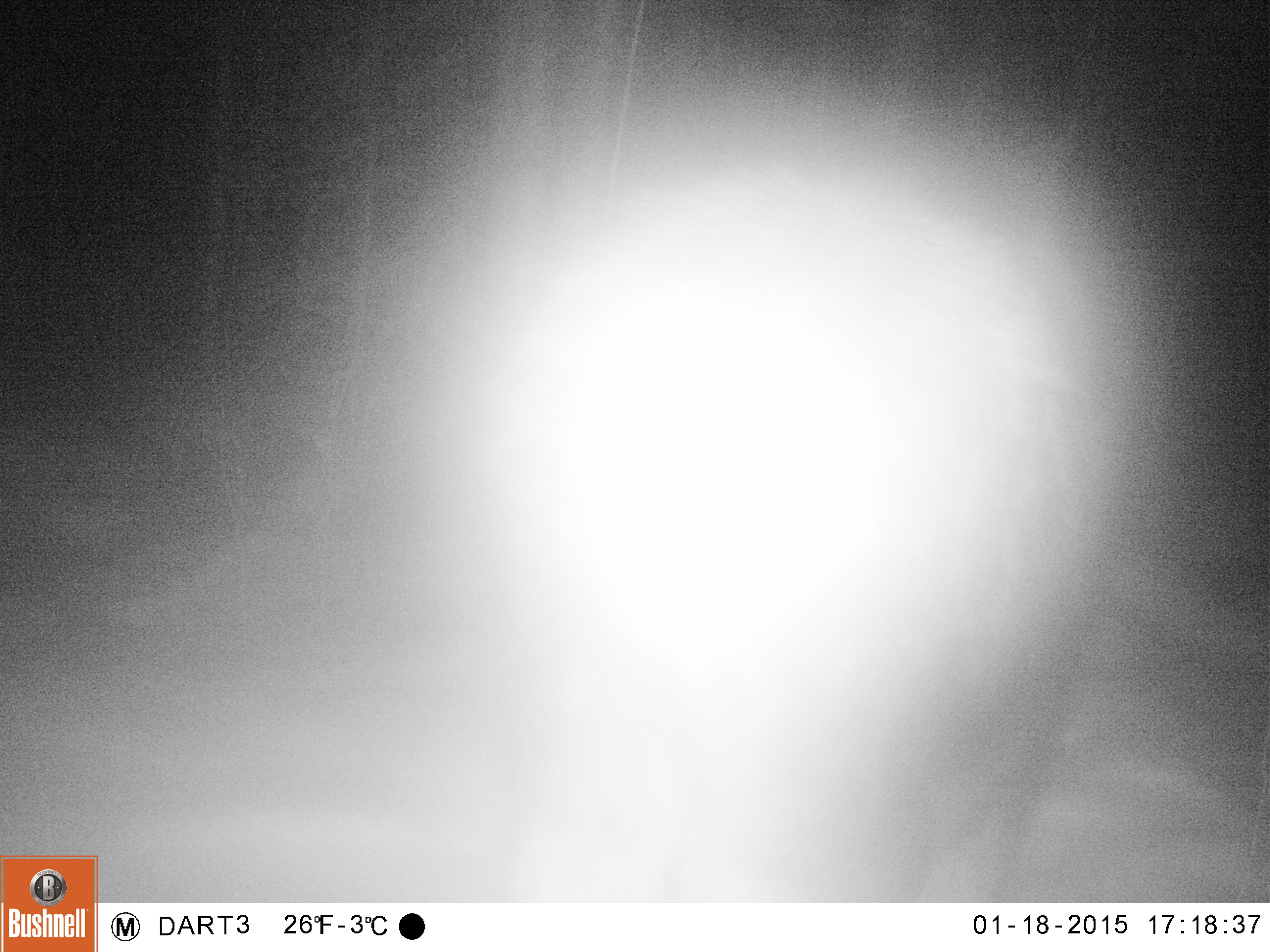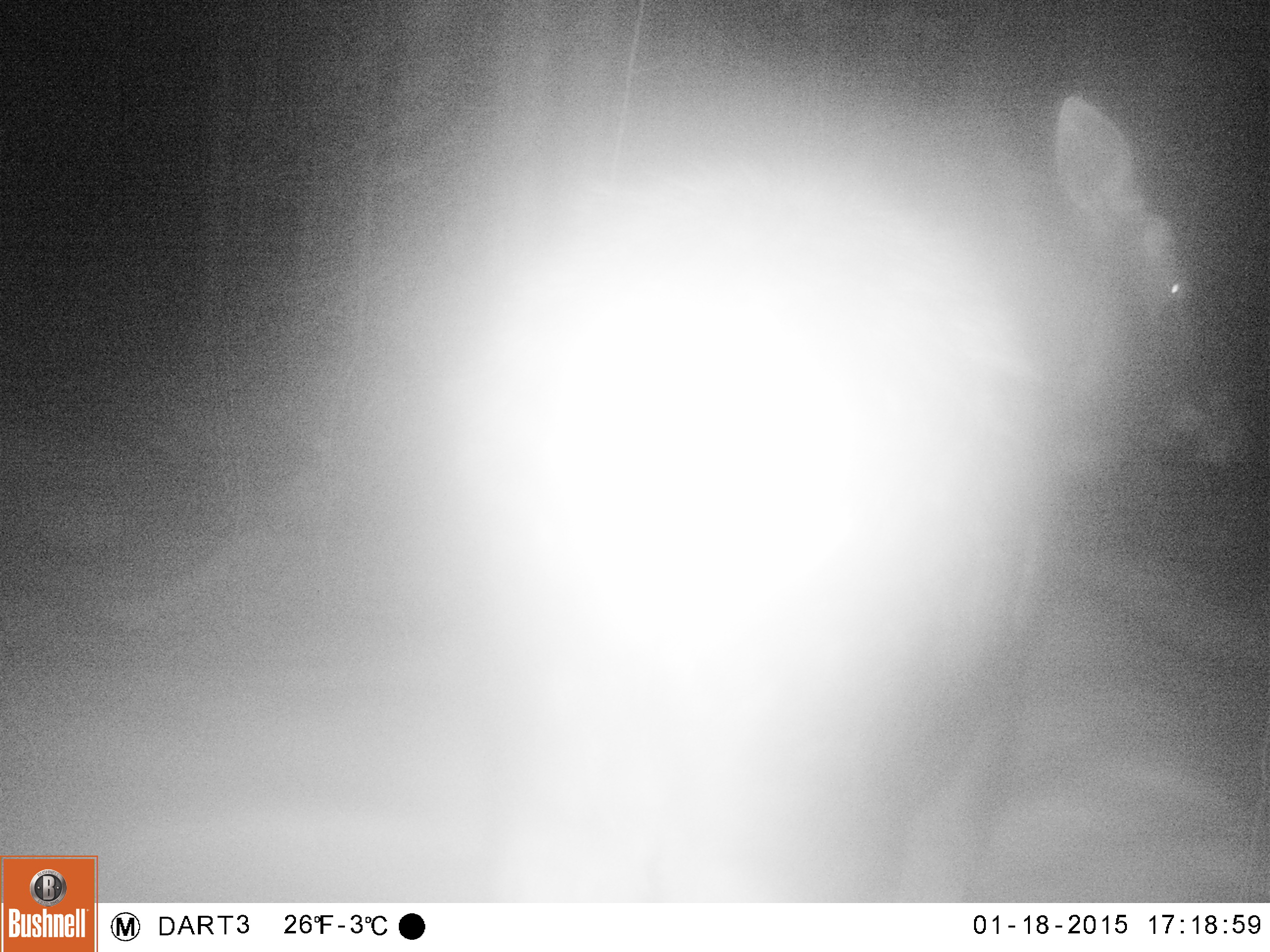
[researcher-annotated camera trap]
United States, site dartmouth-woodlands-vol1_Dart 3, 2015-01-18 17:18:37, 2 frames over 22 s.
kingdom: Animalia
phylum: Chordata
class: Mammalia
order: Artiodactyla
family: Cervidae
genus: Alces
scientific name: Alces alces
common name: moose